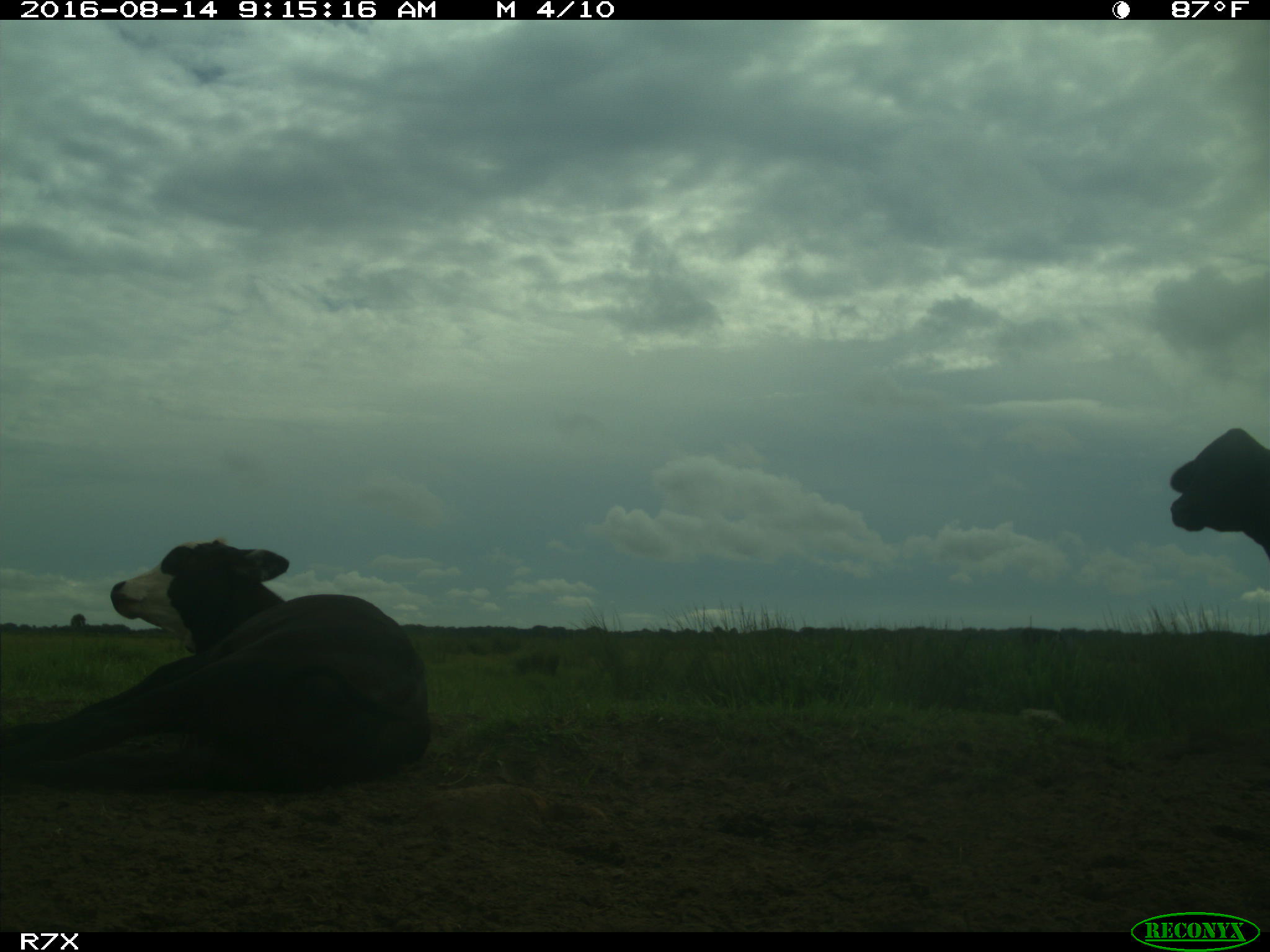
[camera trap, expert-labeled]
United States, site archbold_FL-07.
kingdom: Animalia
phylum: Chordata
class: Mammalia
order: Artiodactyla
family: Bovidae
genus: Bos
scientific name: Bos taurus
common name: domestic cow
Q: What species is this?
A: Bos taurus (domestic cow).